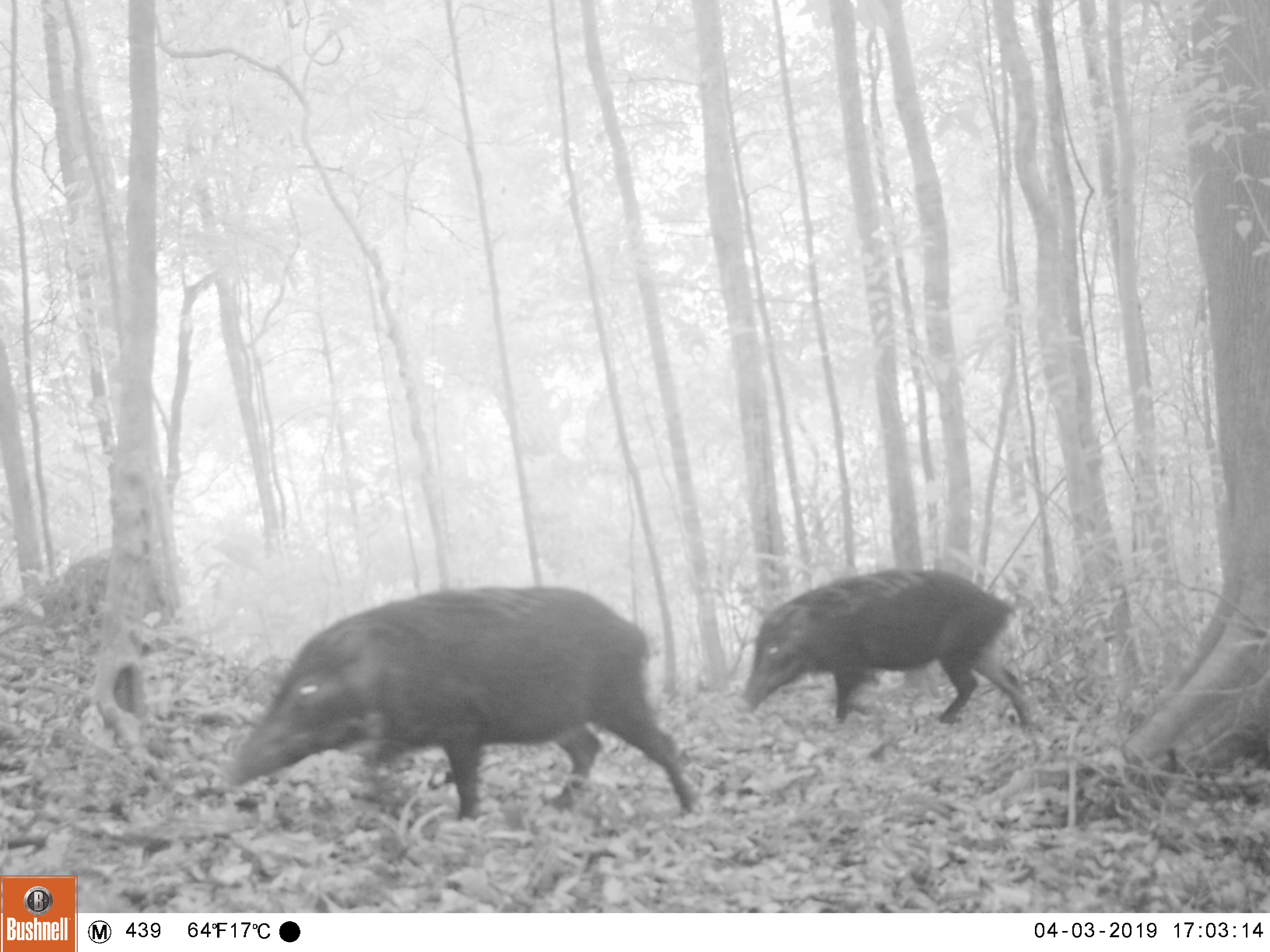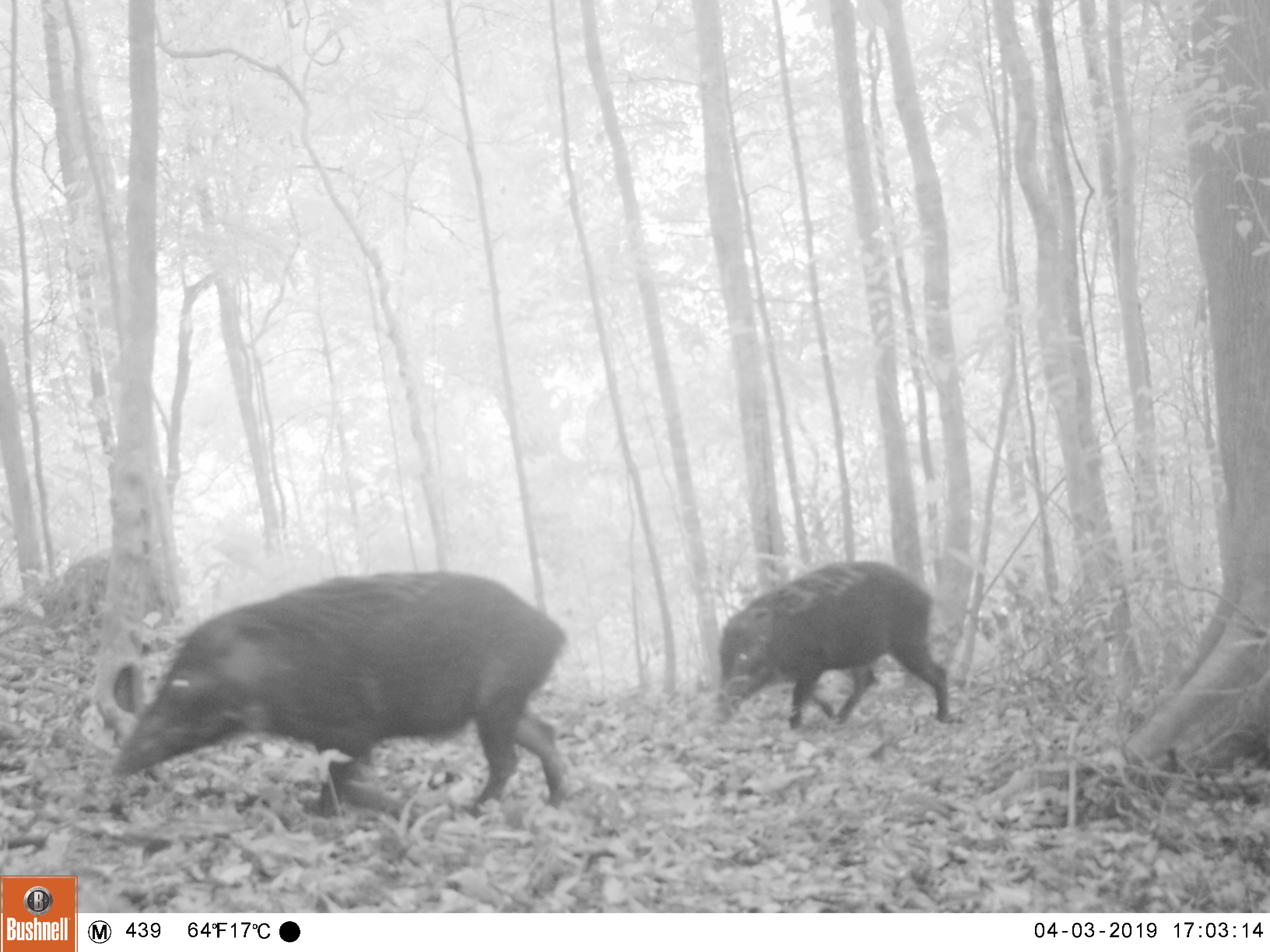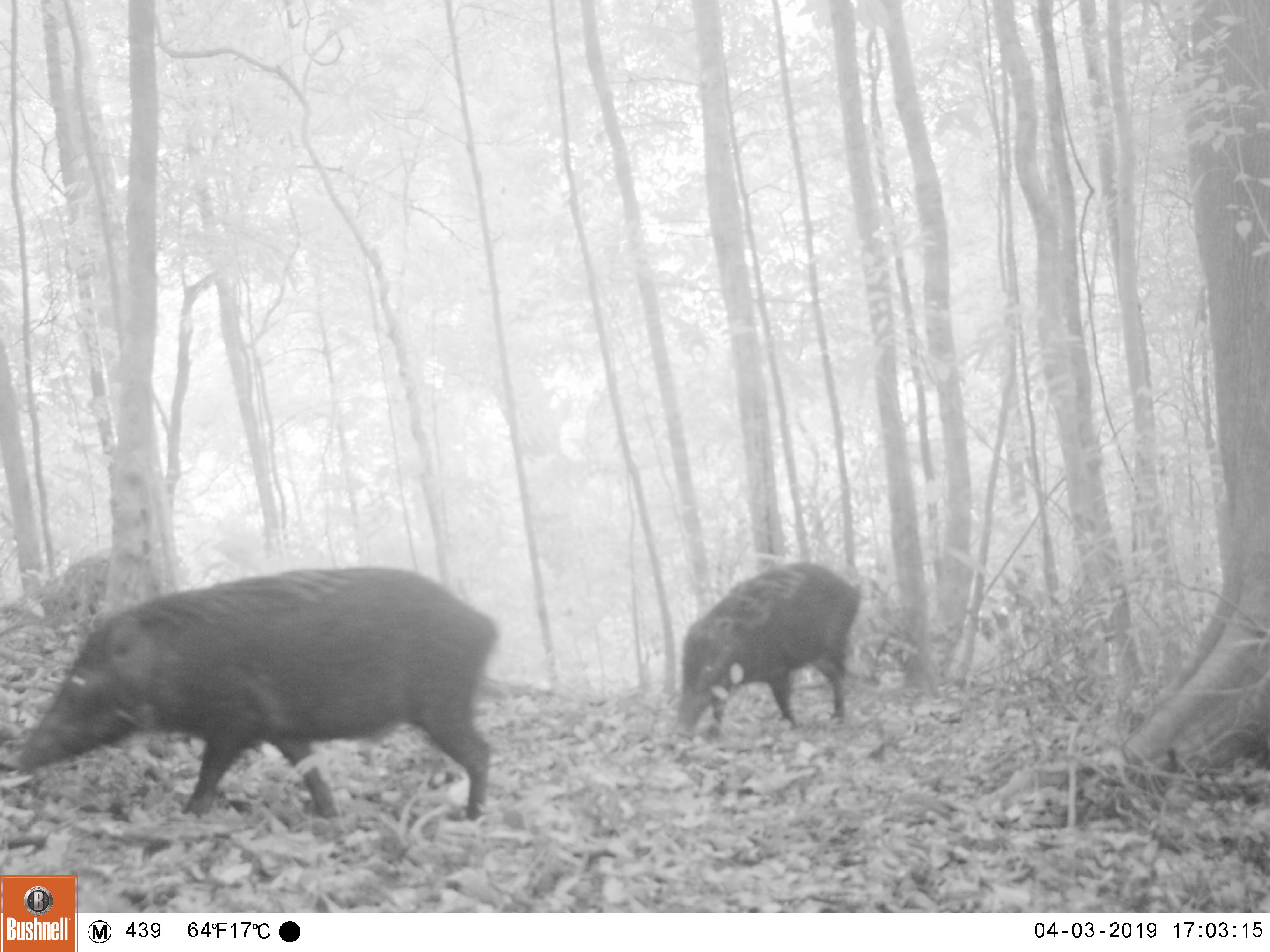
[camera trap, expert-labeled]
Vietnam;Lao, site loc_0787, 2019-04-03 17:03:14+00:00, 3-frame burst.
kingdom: Animalia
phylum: Chordata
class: Mammalia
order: Artiodactyla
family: Suidae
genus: Sus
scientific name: Sus scrofa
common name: eurasian wild pig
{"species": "eurasian wild pig (Sus scrofa)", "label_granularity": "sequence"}